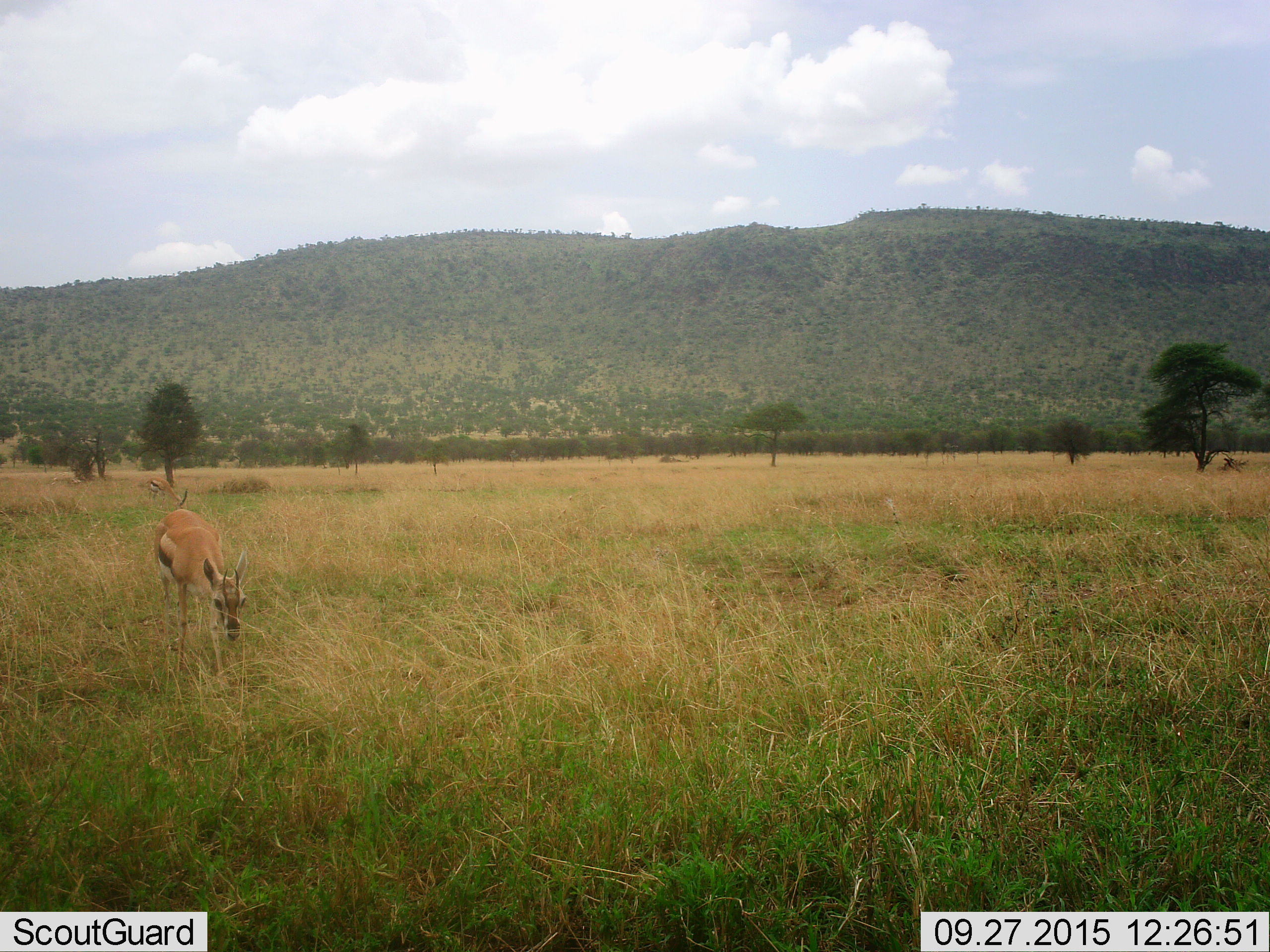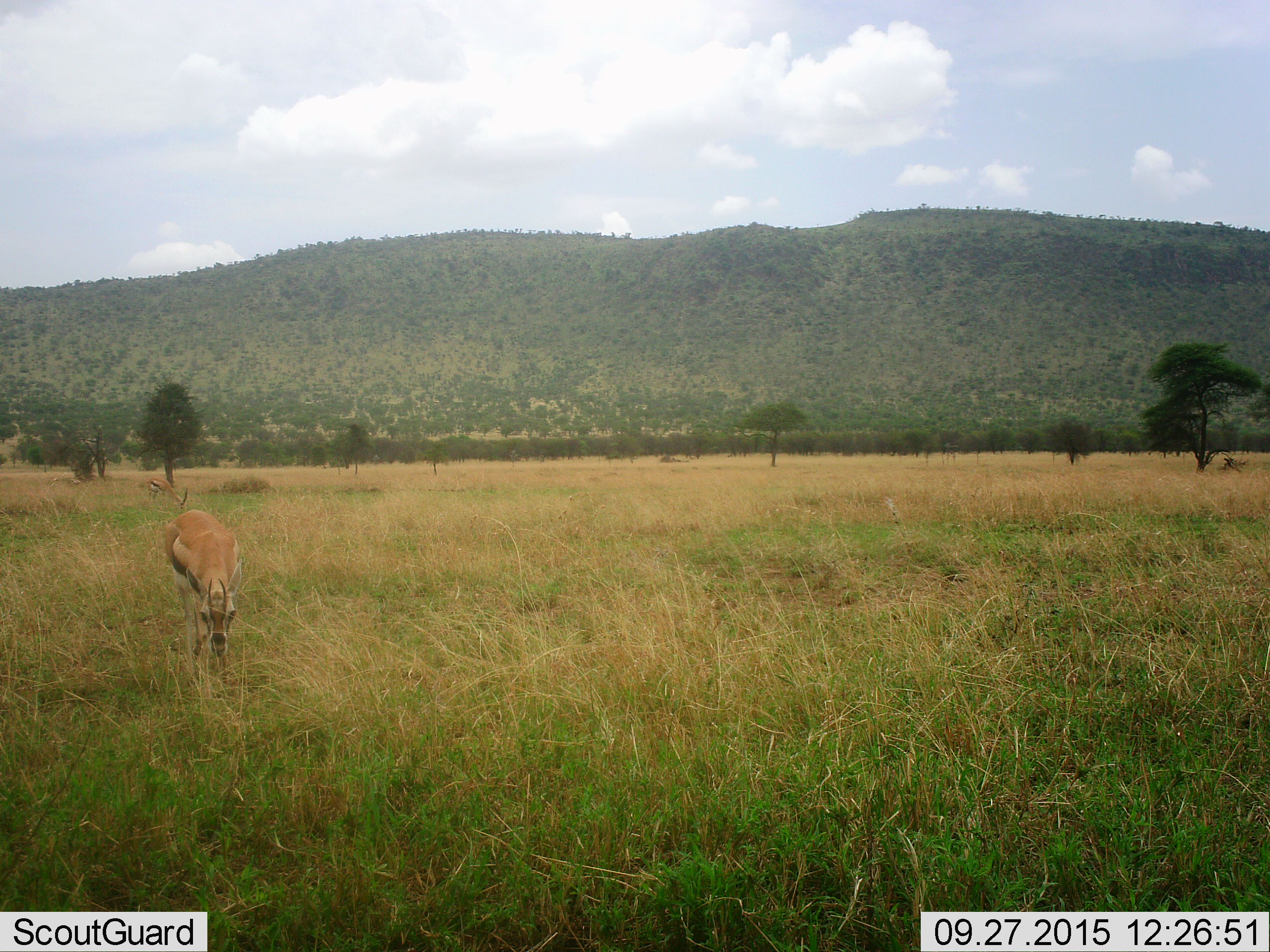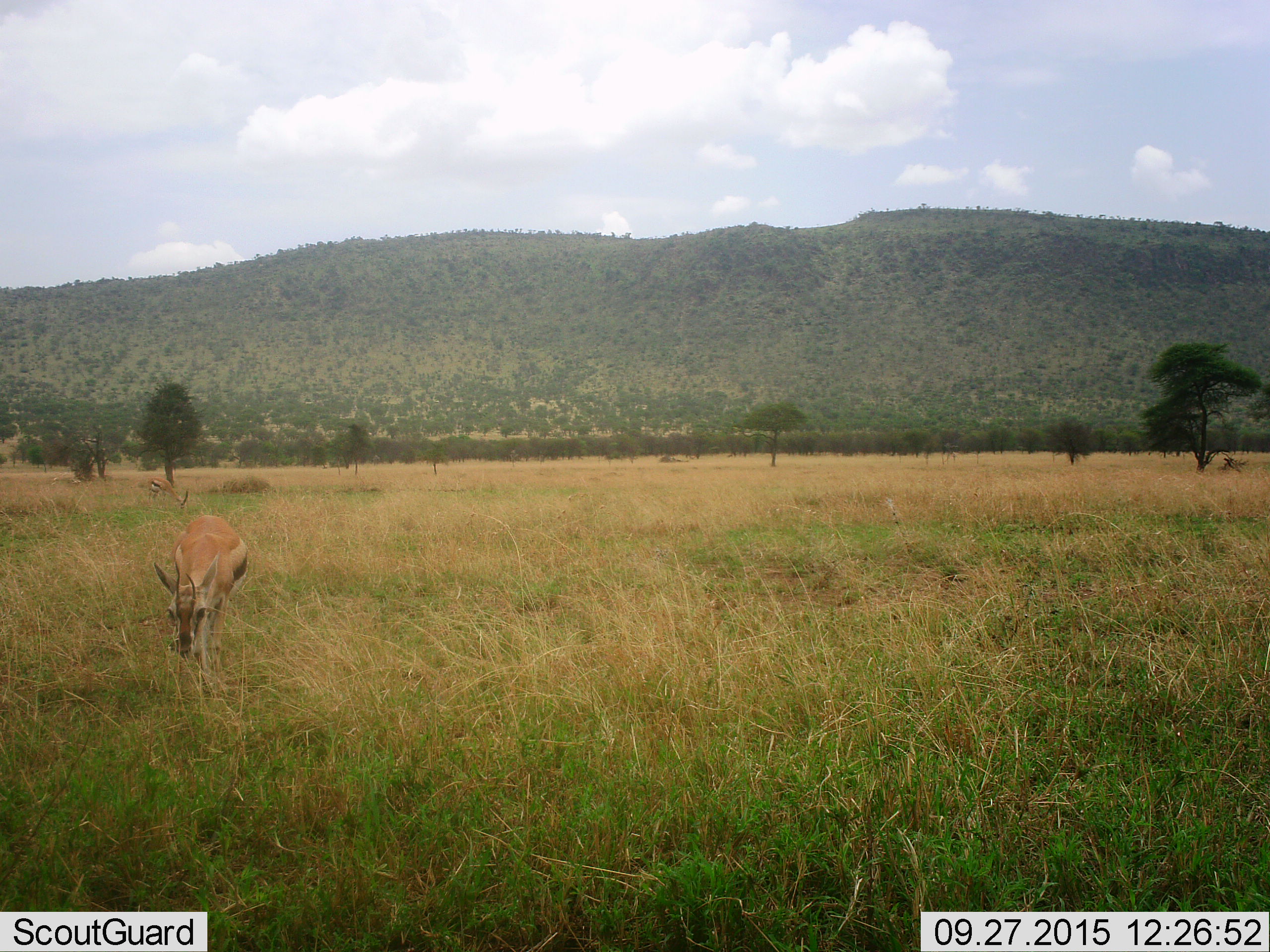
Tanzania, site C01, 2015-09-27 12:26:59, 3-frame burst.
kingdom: Animalia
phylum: Chordata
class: Mammalia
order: Artiodactyla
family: Bovidae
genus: Eudorcas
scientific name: Eudorcas thomsonii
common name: thomson's gazelle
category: gazellethomsons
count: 2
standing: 19%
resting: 0%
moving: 38%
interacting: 0%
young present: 0%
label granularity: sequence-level